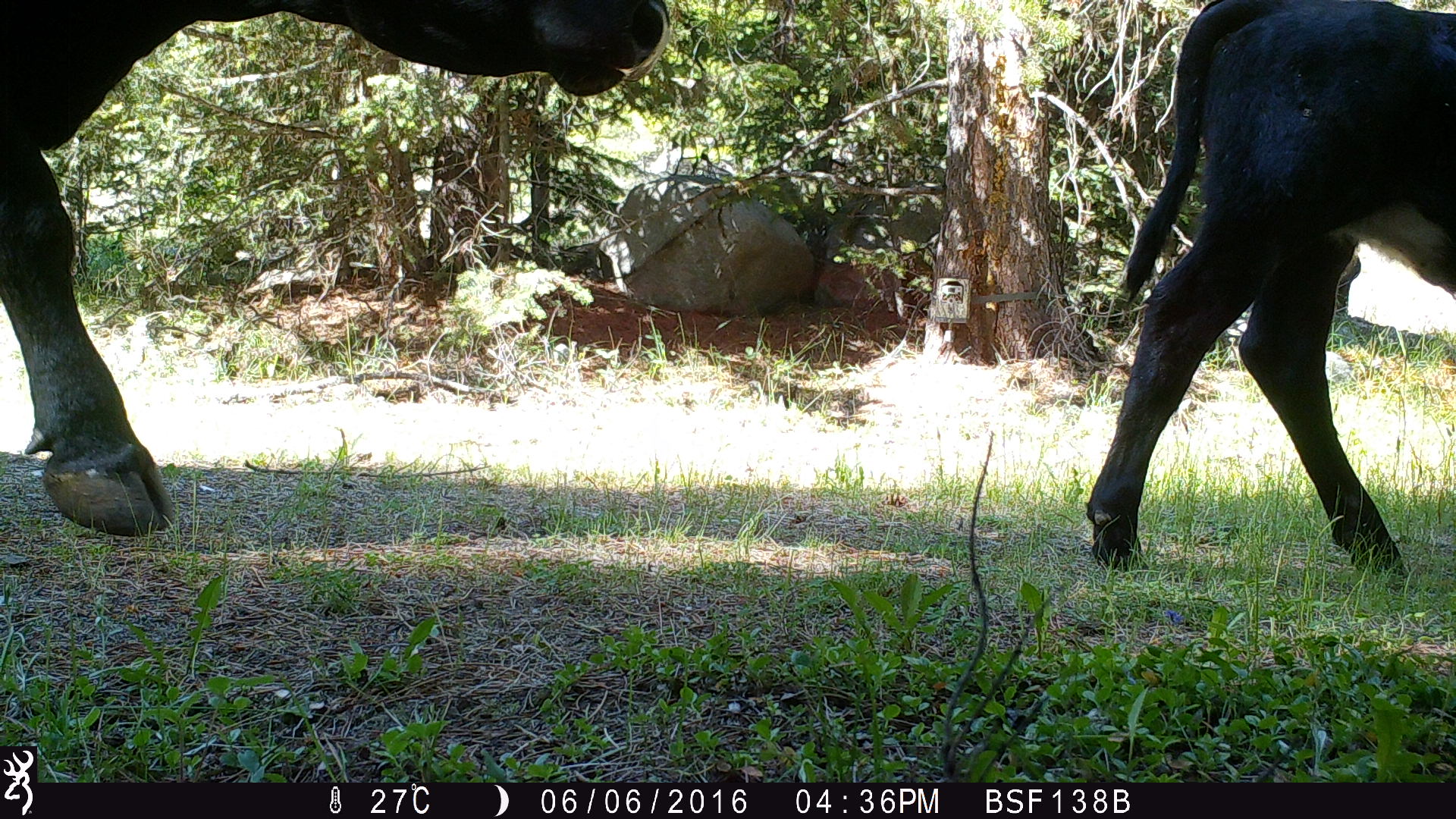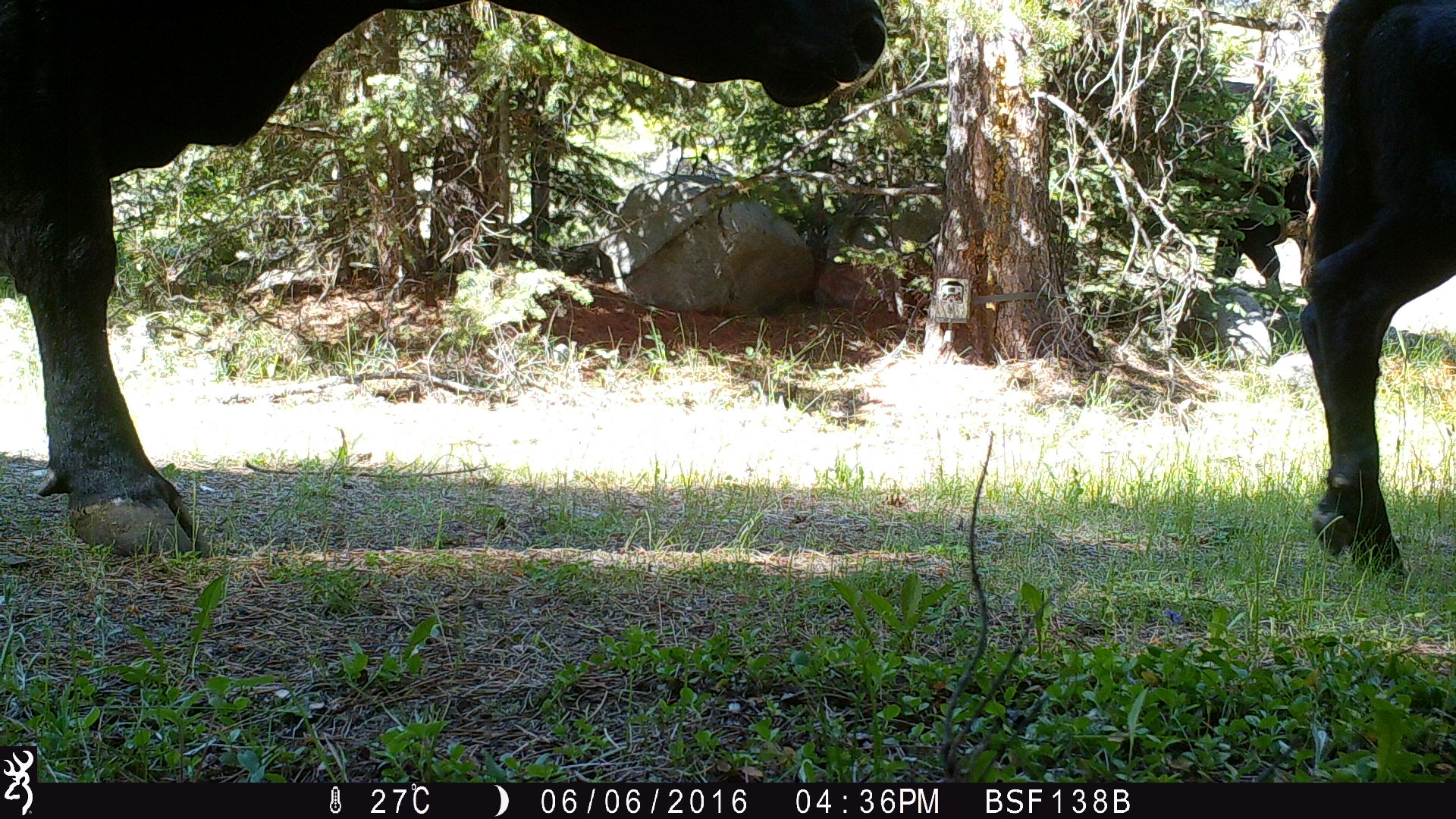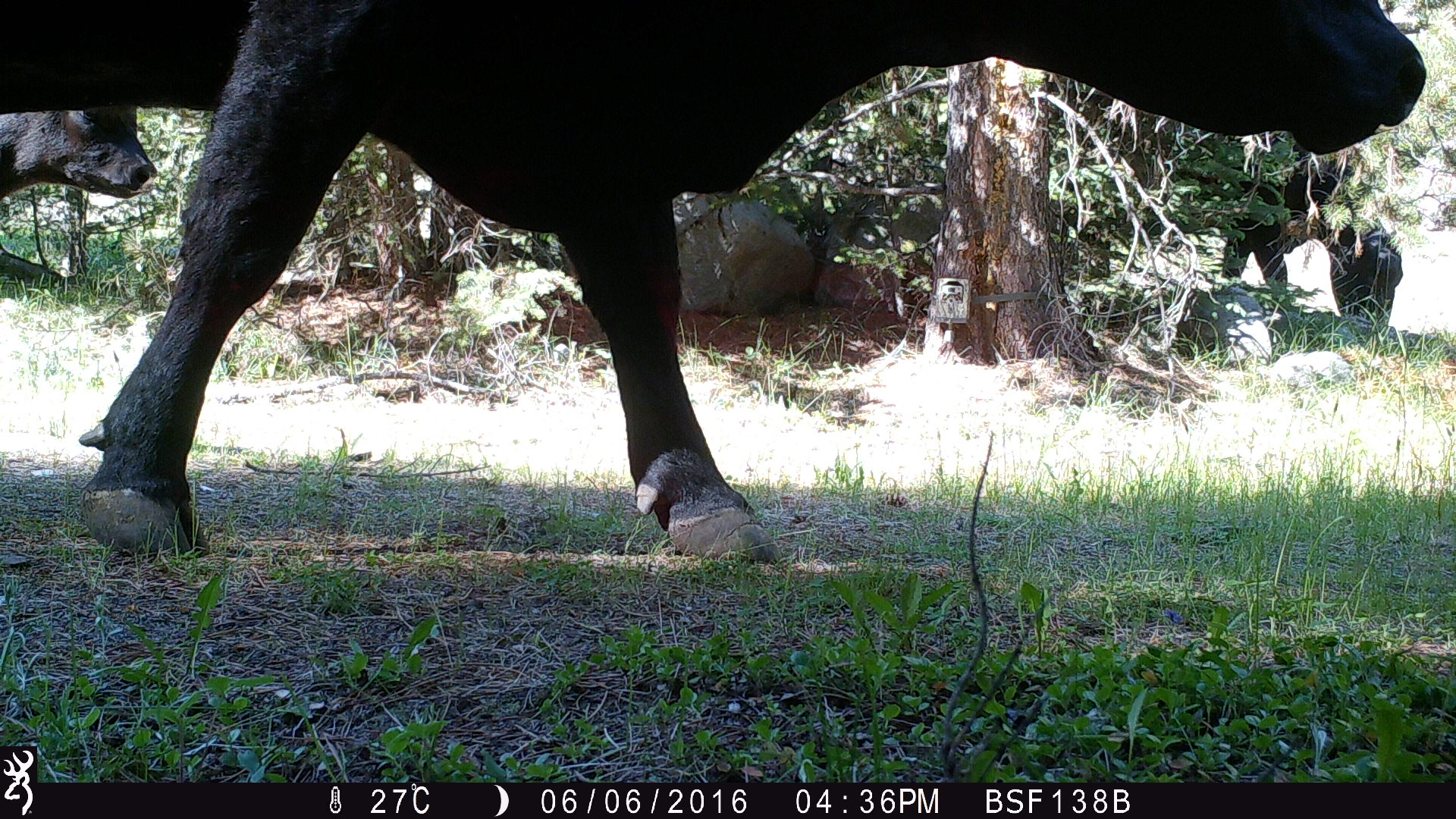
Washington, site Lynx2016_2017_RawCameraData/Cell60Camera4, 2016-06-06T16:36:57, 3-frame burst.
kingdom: Animalia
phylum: Chordata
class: Mammalia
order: Artiodactyla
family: Bovidae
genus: Bos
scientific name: Bos taurus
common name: domestic cattle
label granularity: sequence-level